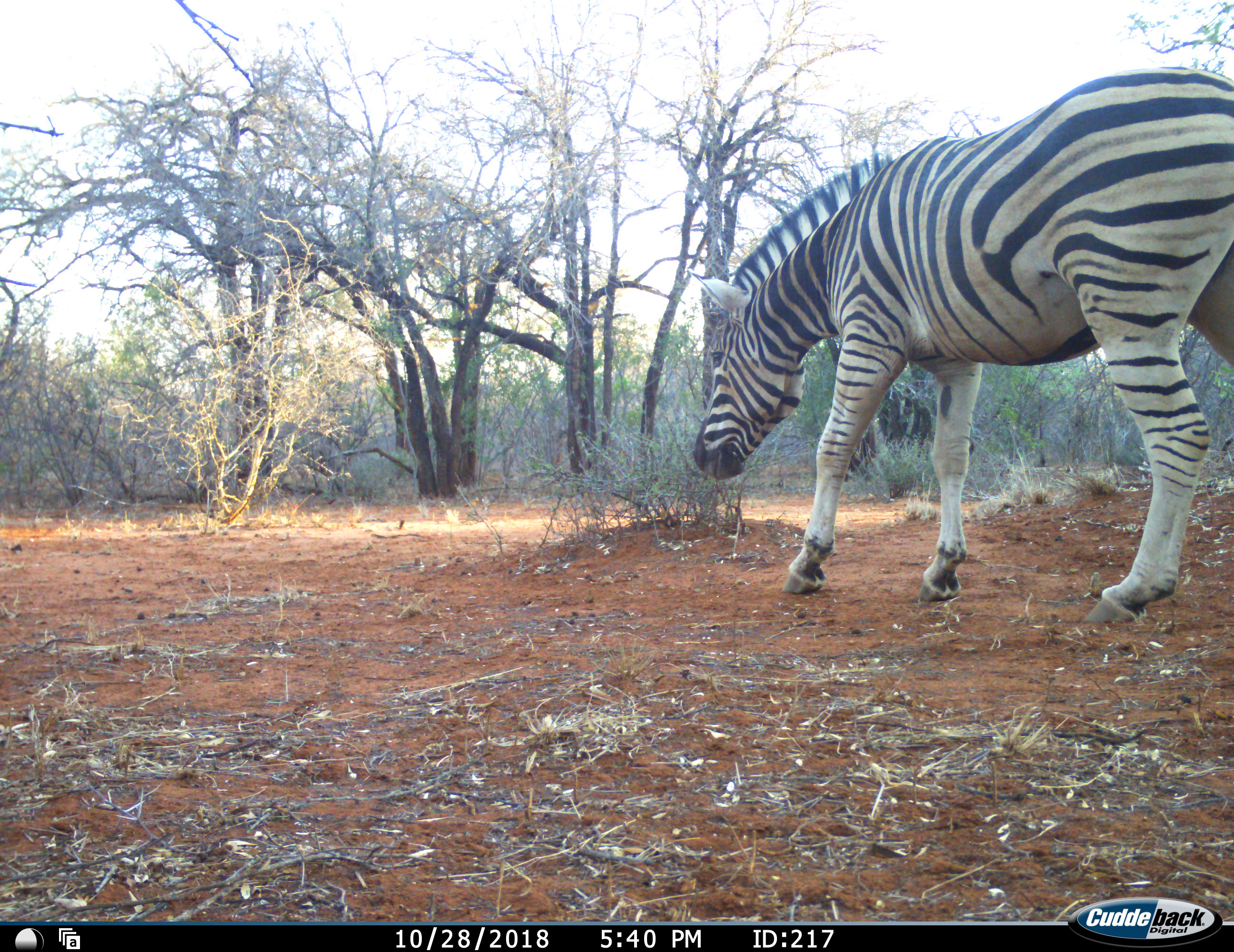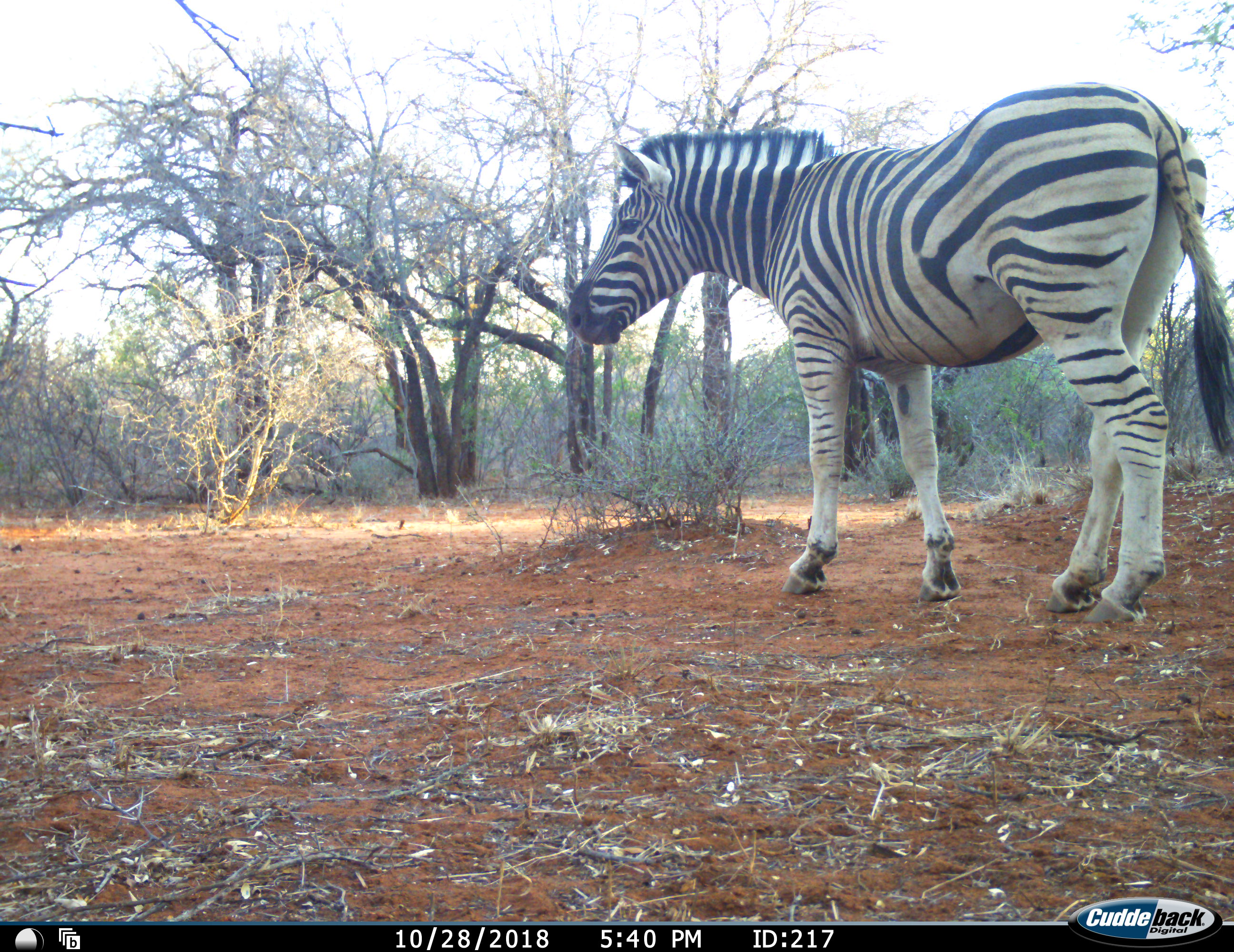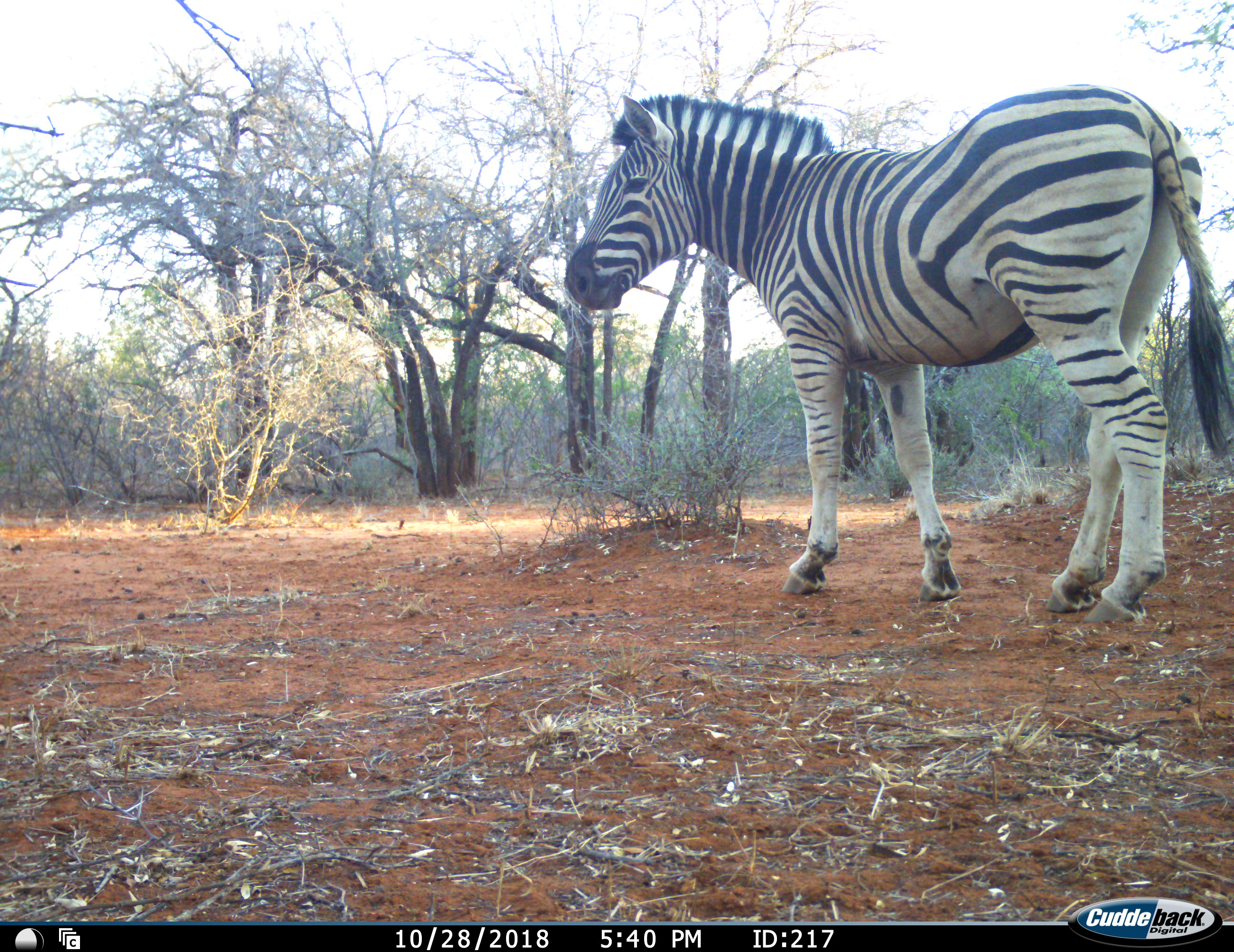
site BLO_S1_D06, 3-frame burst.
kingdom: Animalia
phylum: Chordata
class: Mammalia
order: Perissodactyla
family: Equidae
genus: Equus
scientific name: Equus quagga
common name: plains zebra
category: zebraplains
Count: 1.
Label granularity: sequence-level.